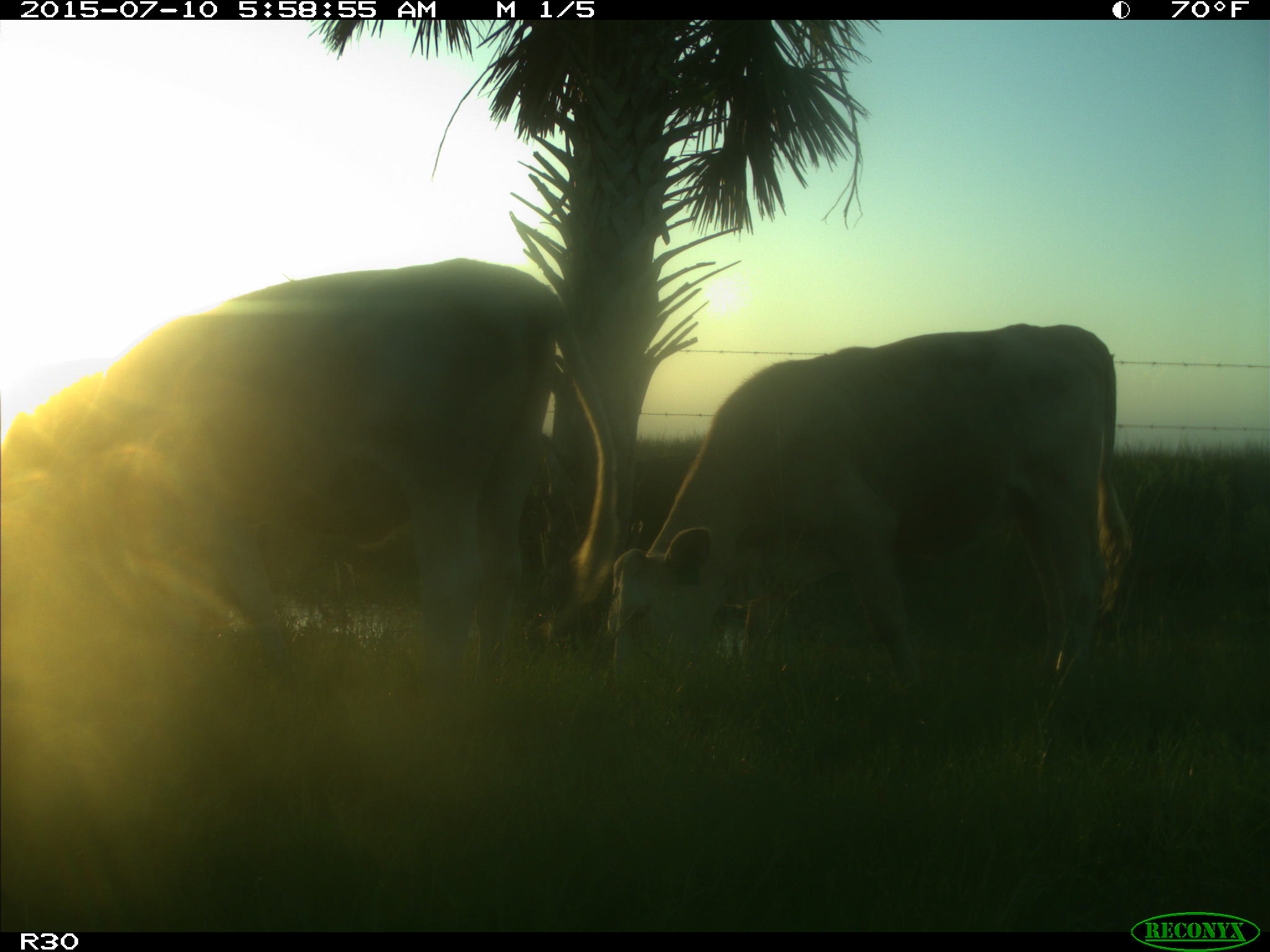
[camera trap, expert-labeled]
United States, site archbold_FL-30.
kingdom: Animalia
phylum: Chordata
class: Mammalia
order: Artiodactyla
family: Bovidae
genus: Bos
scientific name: Bos taurus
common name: domestic cow